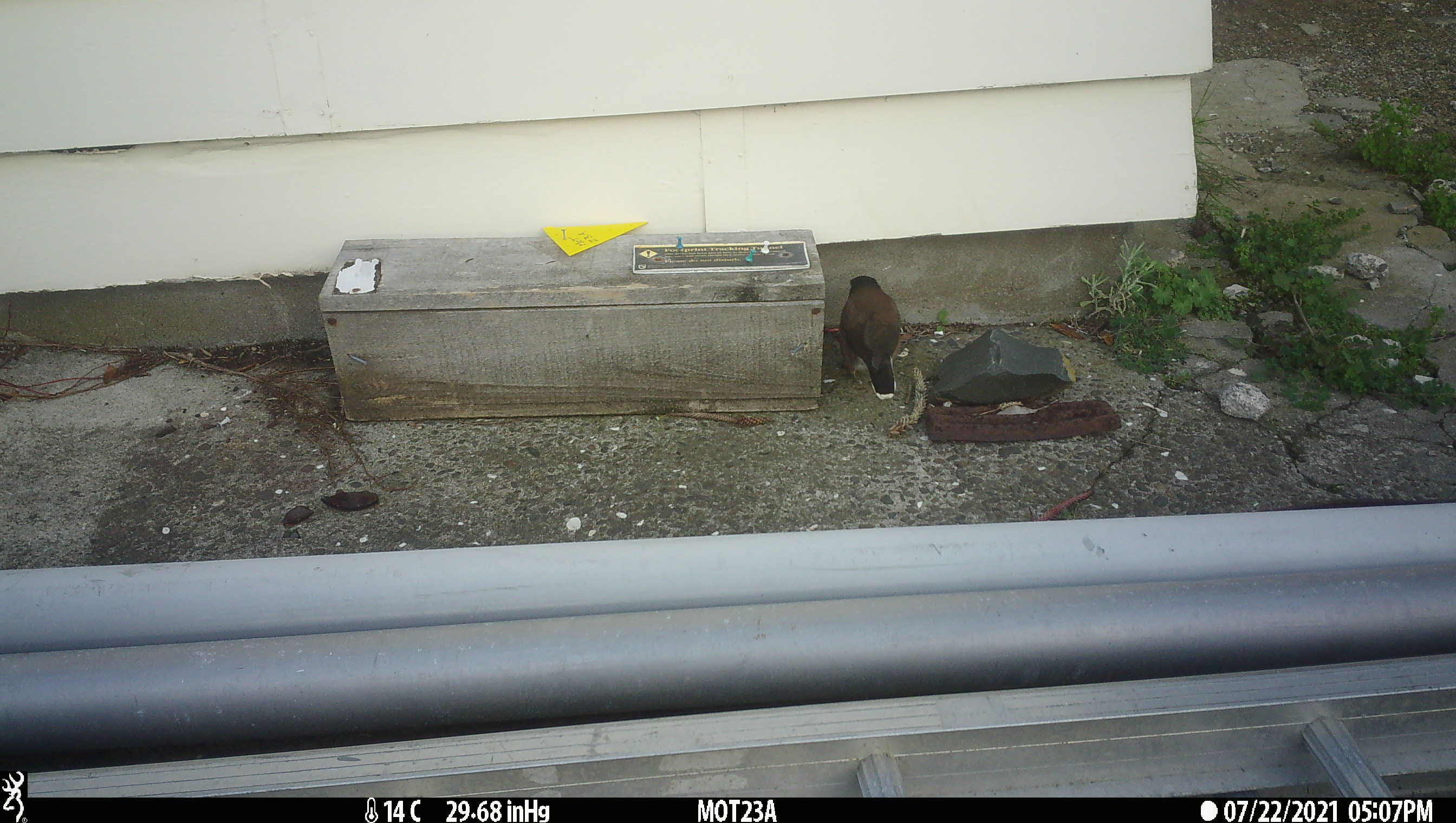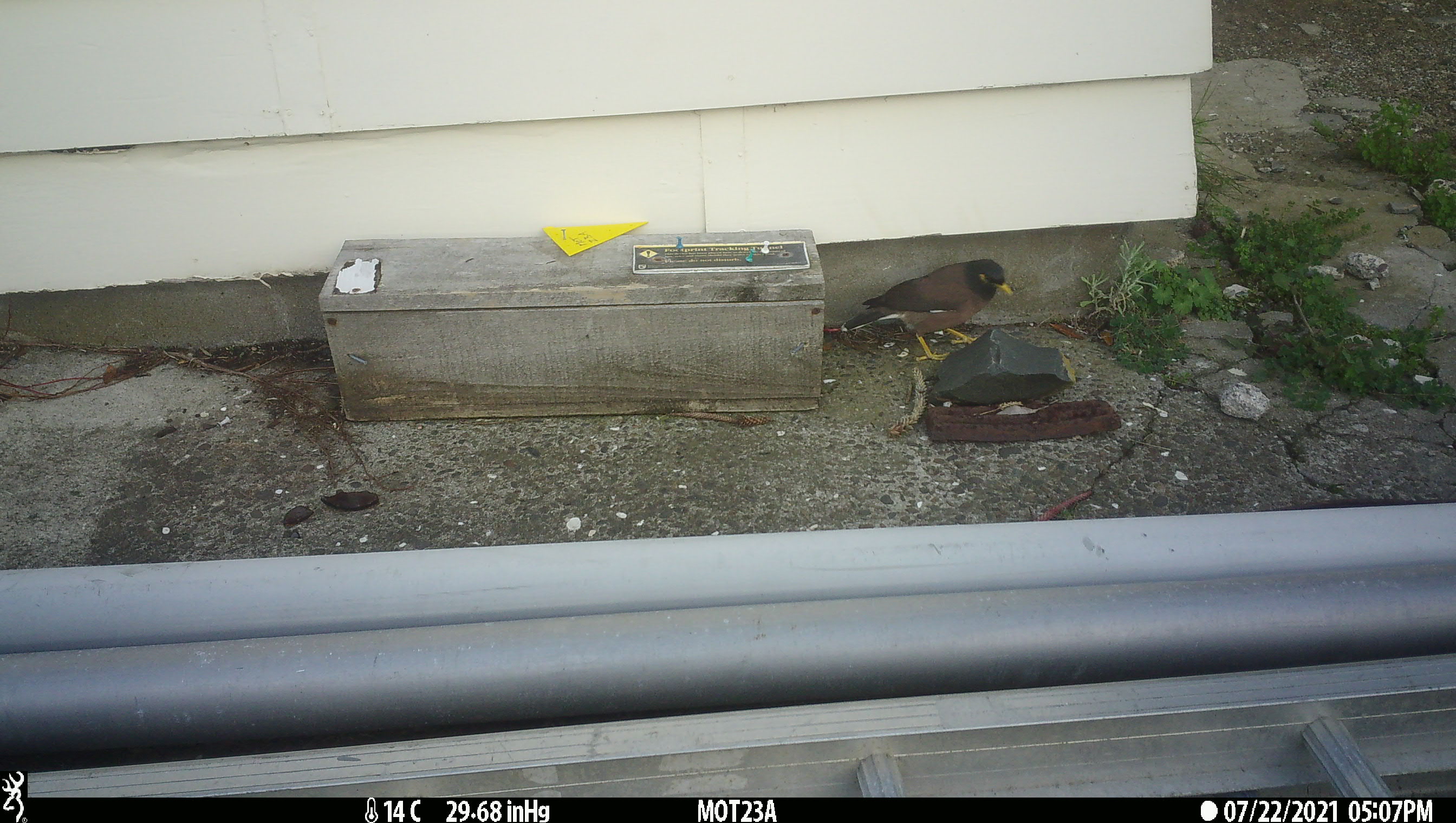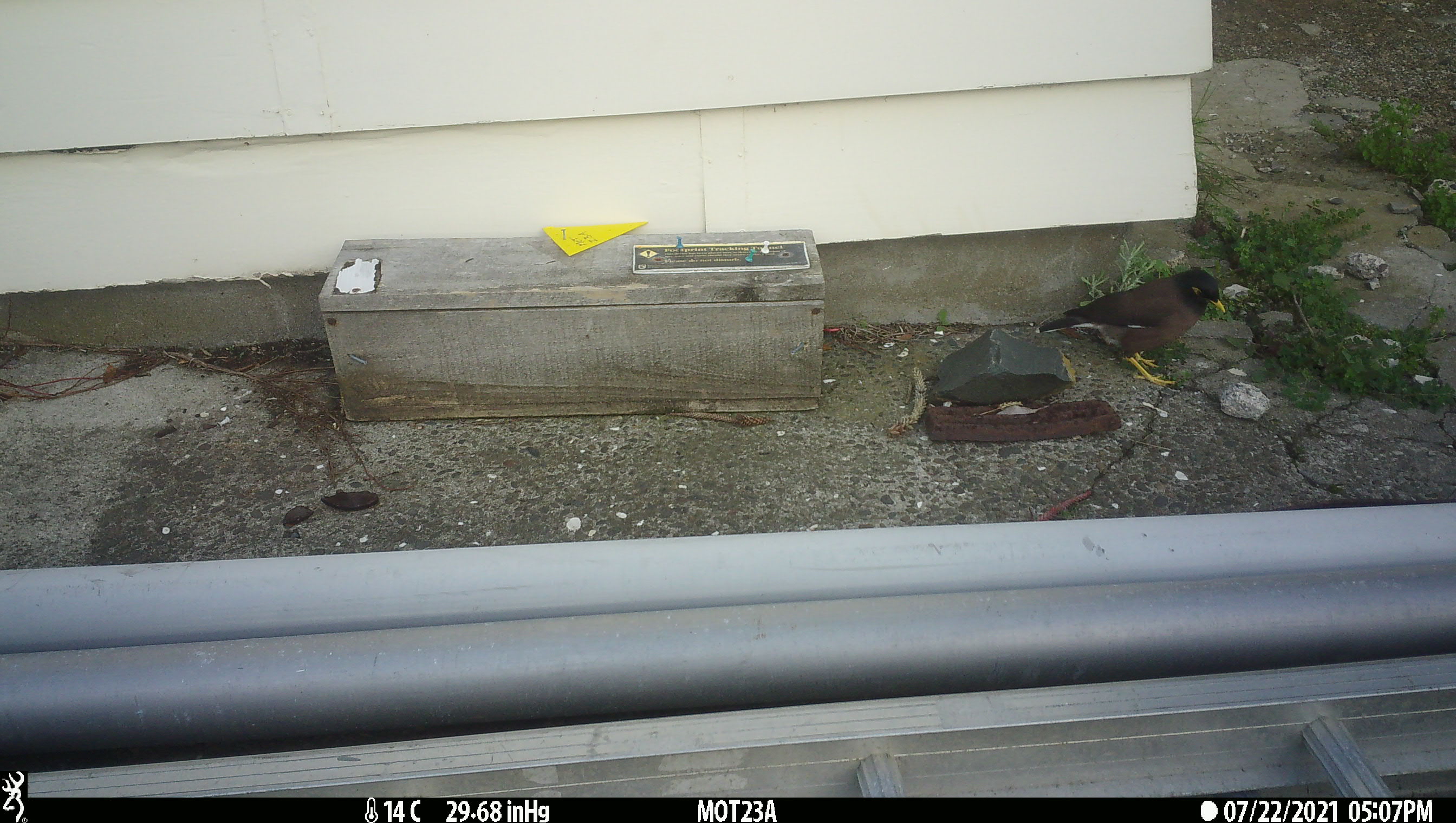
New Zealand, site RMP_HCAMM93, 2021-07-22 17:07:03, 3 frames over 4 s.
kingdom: Animalia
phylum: Chordata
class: Aves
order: Passeriformes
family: Sturnidae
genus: Acridotheres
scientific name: Acridotheres tristis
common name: common myna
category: myna